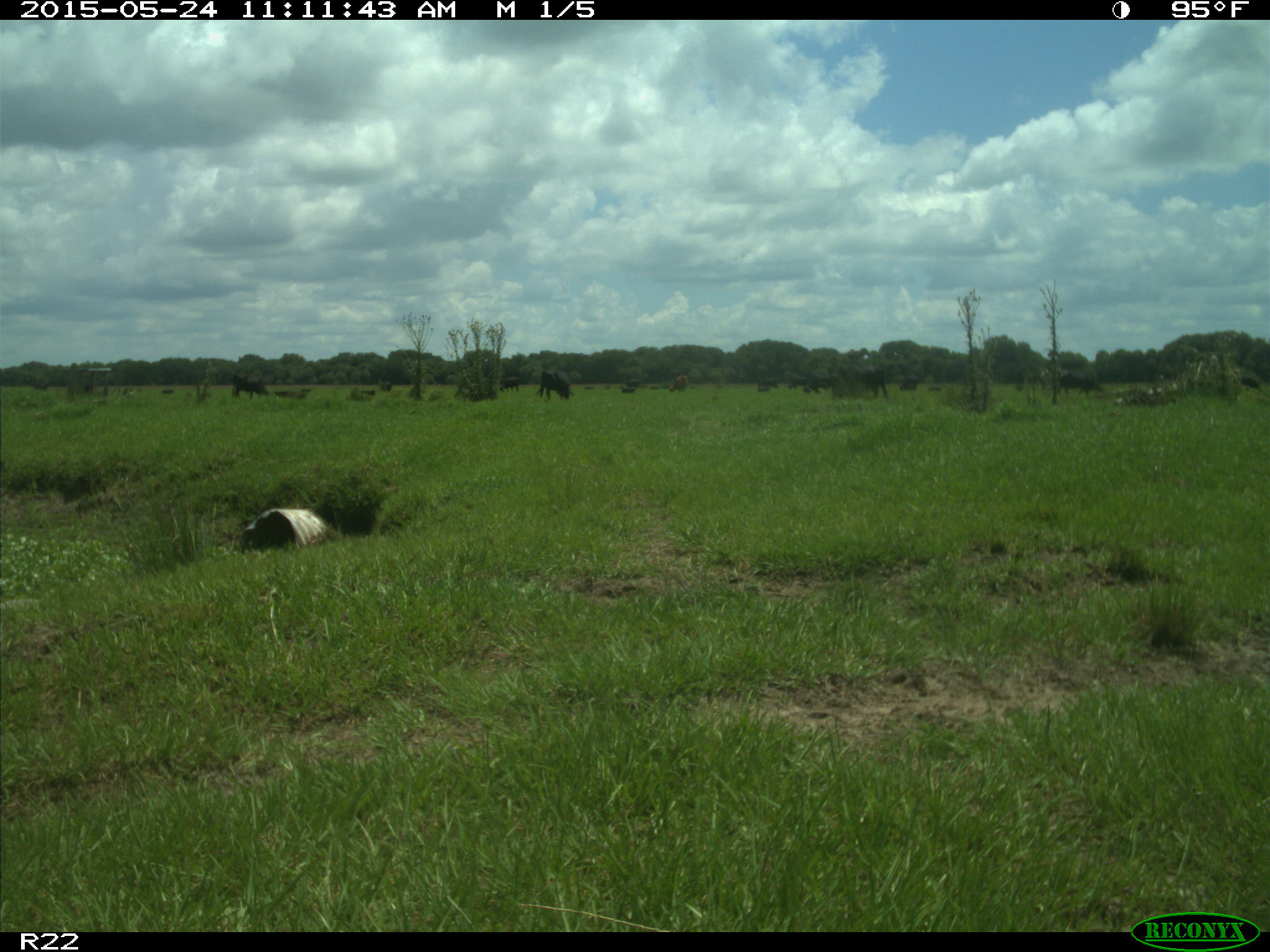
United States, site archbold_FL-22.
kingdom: Animalia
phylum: Chordata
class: Mammalia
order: Artiodactyla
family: Bovidae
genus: Bos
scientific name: Bos taurus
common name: domestic cow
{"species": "Bos taurus (domestic cow)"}